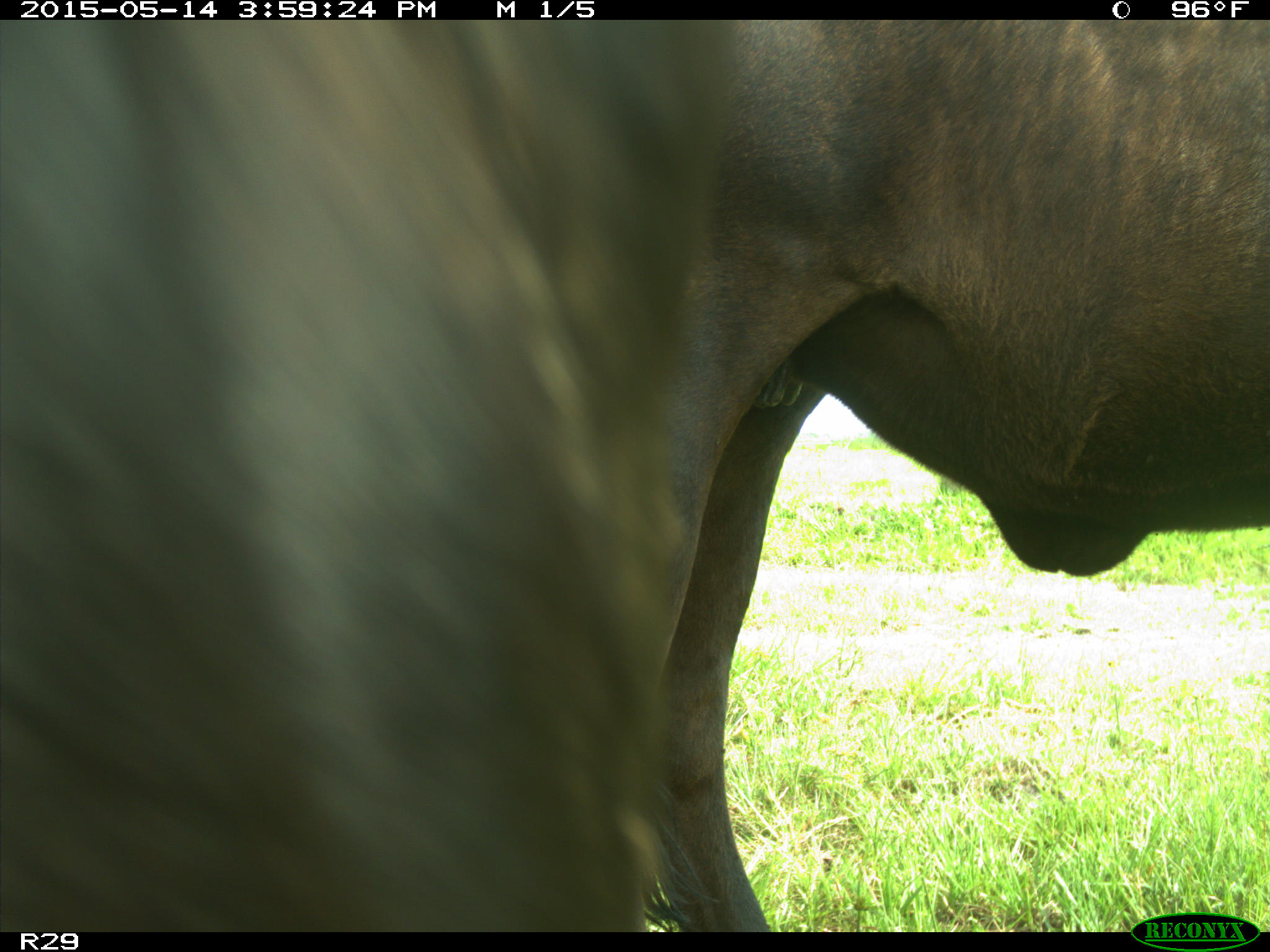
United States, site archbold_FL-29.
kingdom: Animalia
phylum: Chordata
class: Mammalia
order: Artiodactyla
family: Bovidae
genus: Bos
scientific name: Bos taurus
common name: domestic cow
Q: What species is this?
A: Bos taurus (domestic cow).